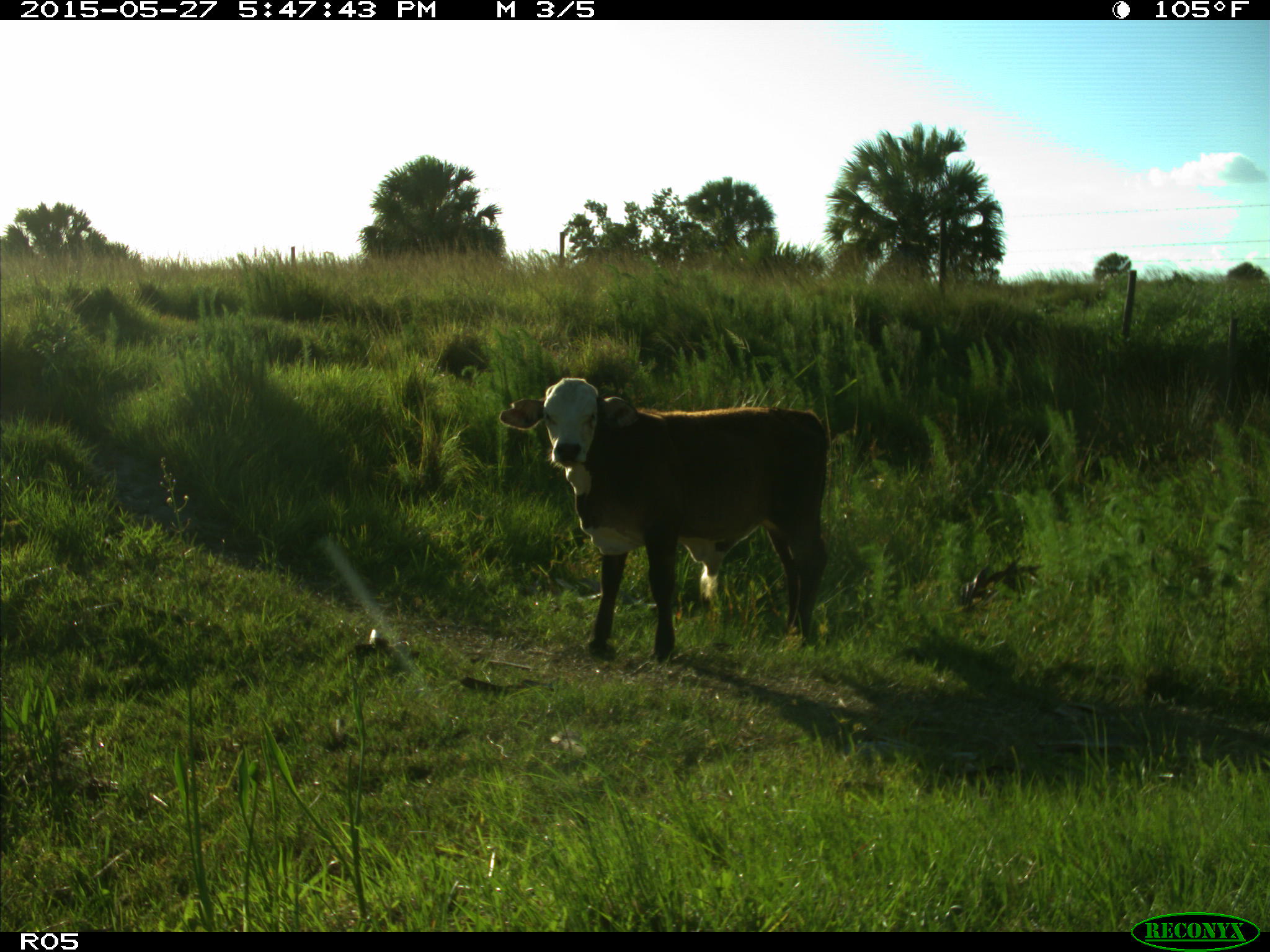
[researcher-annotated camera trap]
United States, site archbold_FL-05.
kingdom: Animalia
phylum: Chordata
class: Mammalia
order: Artiodactyla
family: Bovidae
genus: Bos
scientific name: Bos taurus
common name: domestic cow